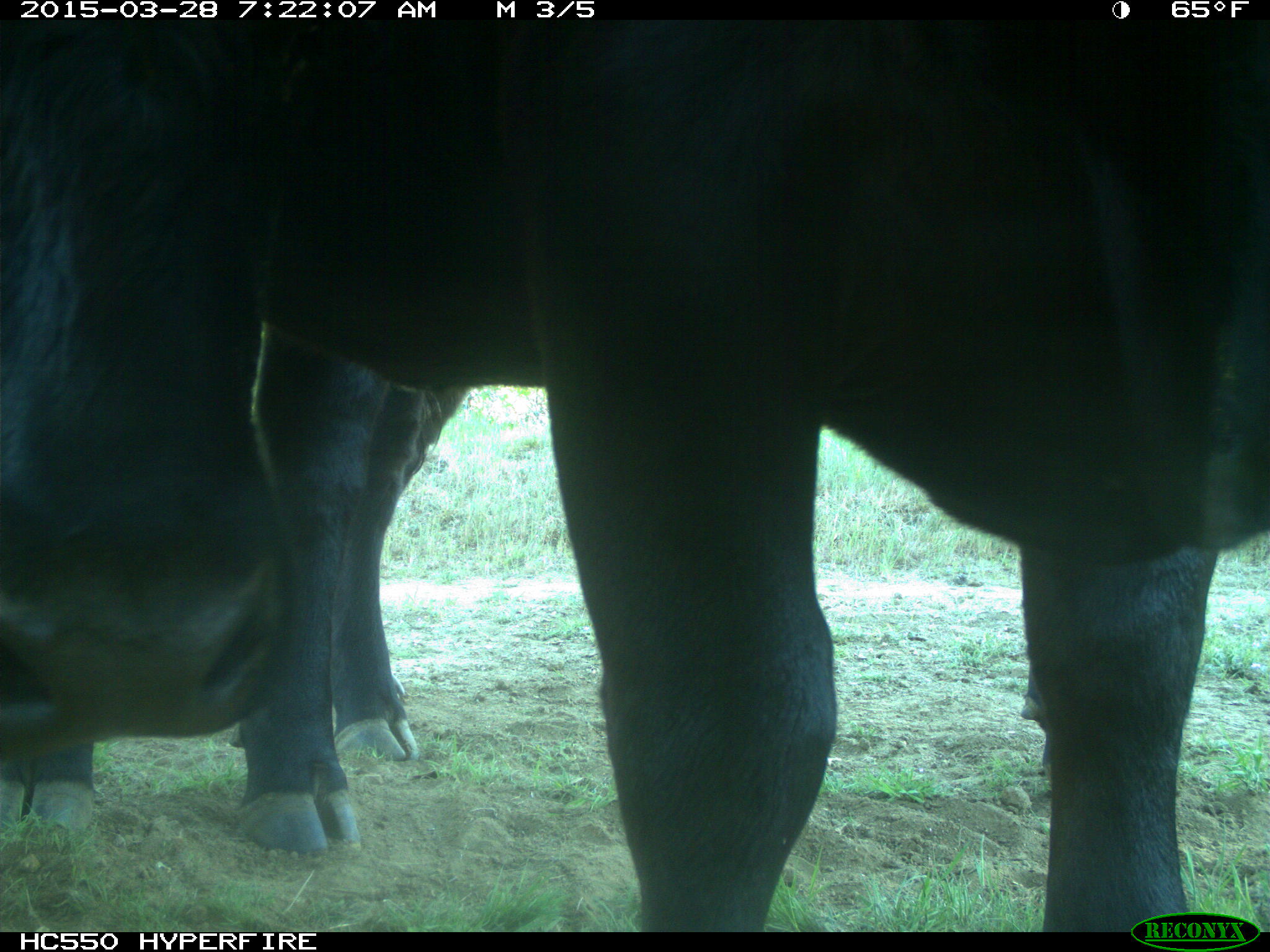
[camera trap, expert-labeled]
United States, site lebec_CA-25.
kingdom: Animalia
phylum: Chordata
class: Mammalia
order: Artiodactyla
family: Bovidae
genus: Bos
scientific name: Bos taurus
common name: domestic cow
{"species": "Bos taurus (domestic cow)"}